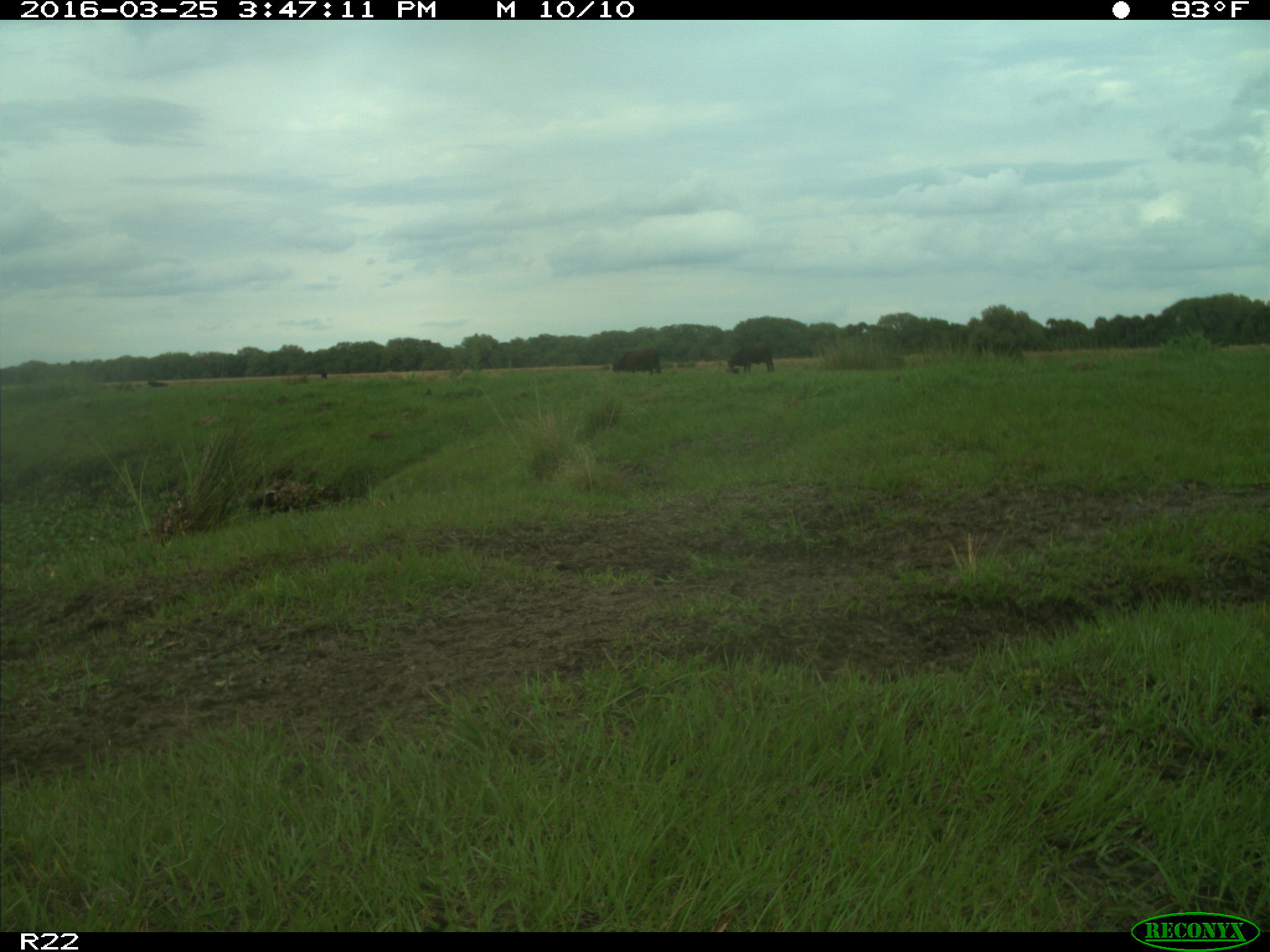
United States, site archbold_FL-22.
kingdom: Animalia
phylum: Chordata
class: Mammalia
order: Artiodactyla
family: Bovidae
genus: Bos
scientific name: Bos taurus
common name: domestic cow